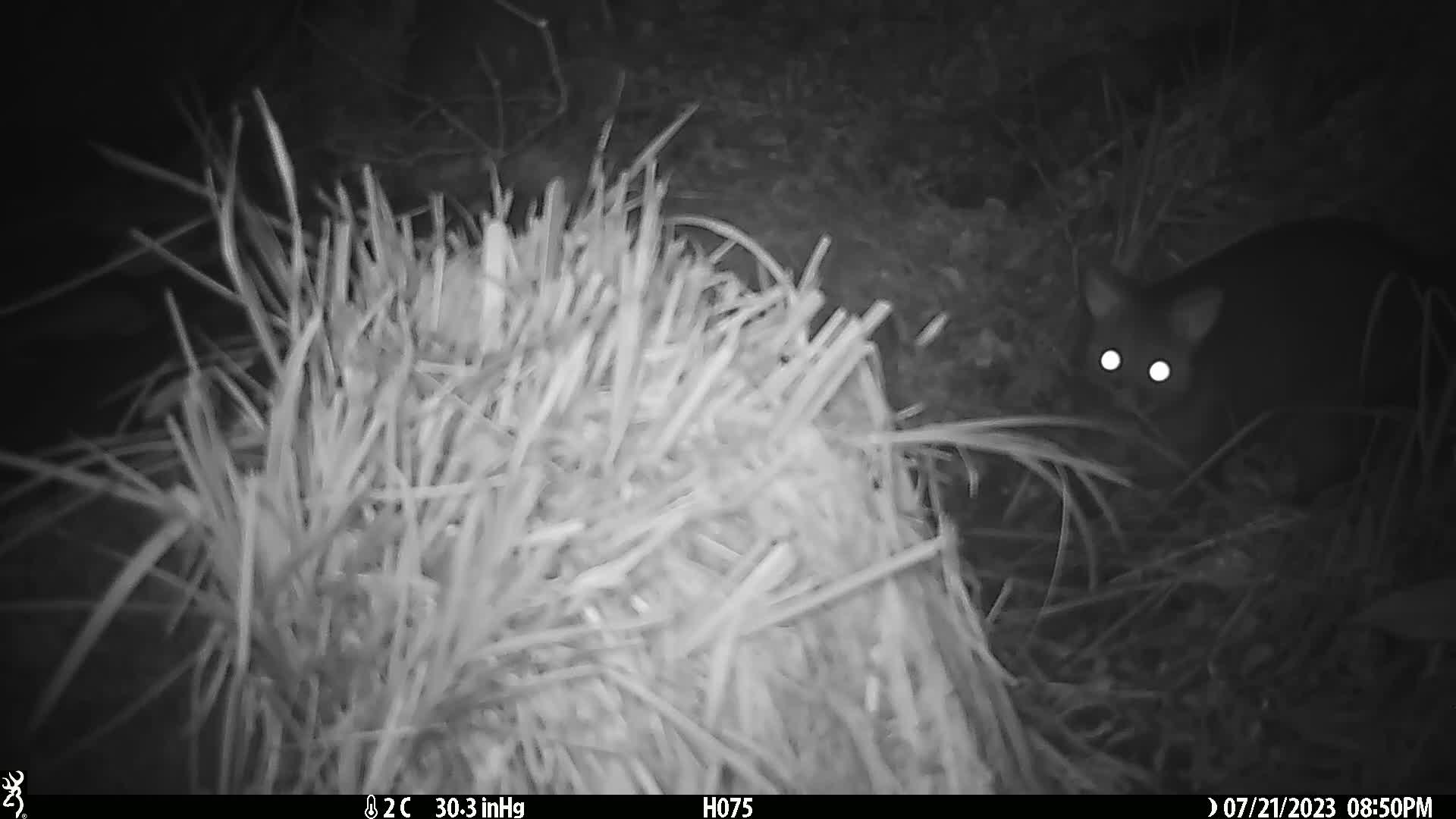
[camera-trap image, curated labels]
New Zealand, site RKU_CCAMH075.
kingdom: Animalia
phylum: Chordata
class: Mammalia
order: Diprotodontia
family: Phalangeridae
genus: Trichosurus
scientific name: Trichosurus vulpecula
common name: common brushtail possum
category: possum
Possum (common brushtail possum) (Trichosurus vulpecula).